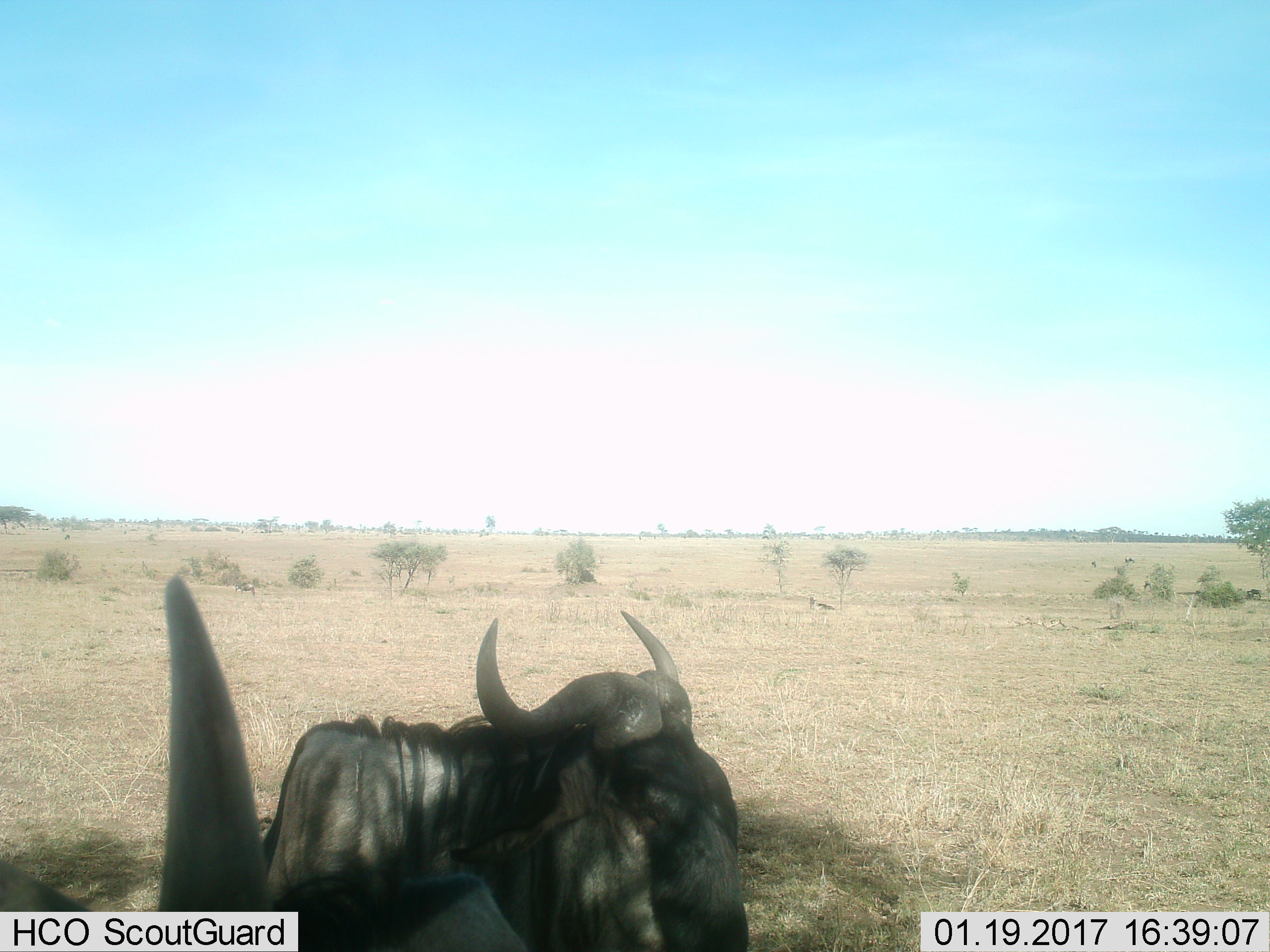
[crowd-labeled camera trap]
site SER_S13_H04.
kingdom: Animalia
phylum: Chordata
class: Mammalia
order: Artiodactyla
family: Bovidae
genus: Connochaetes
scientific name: Connochaetes taurinus taurinus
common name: blue wildebeest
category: wildebeestblue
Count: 2.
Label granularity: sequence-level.